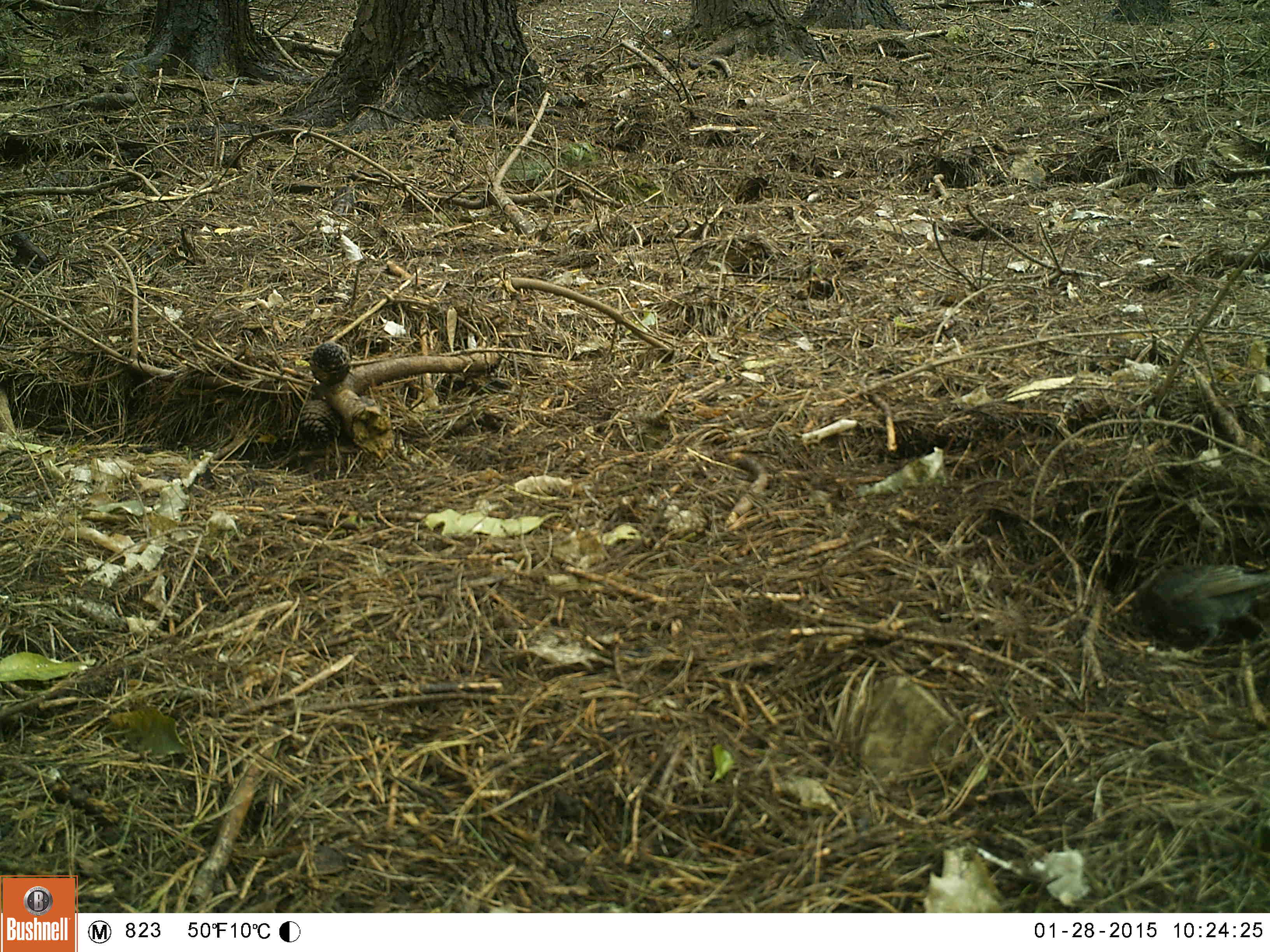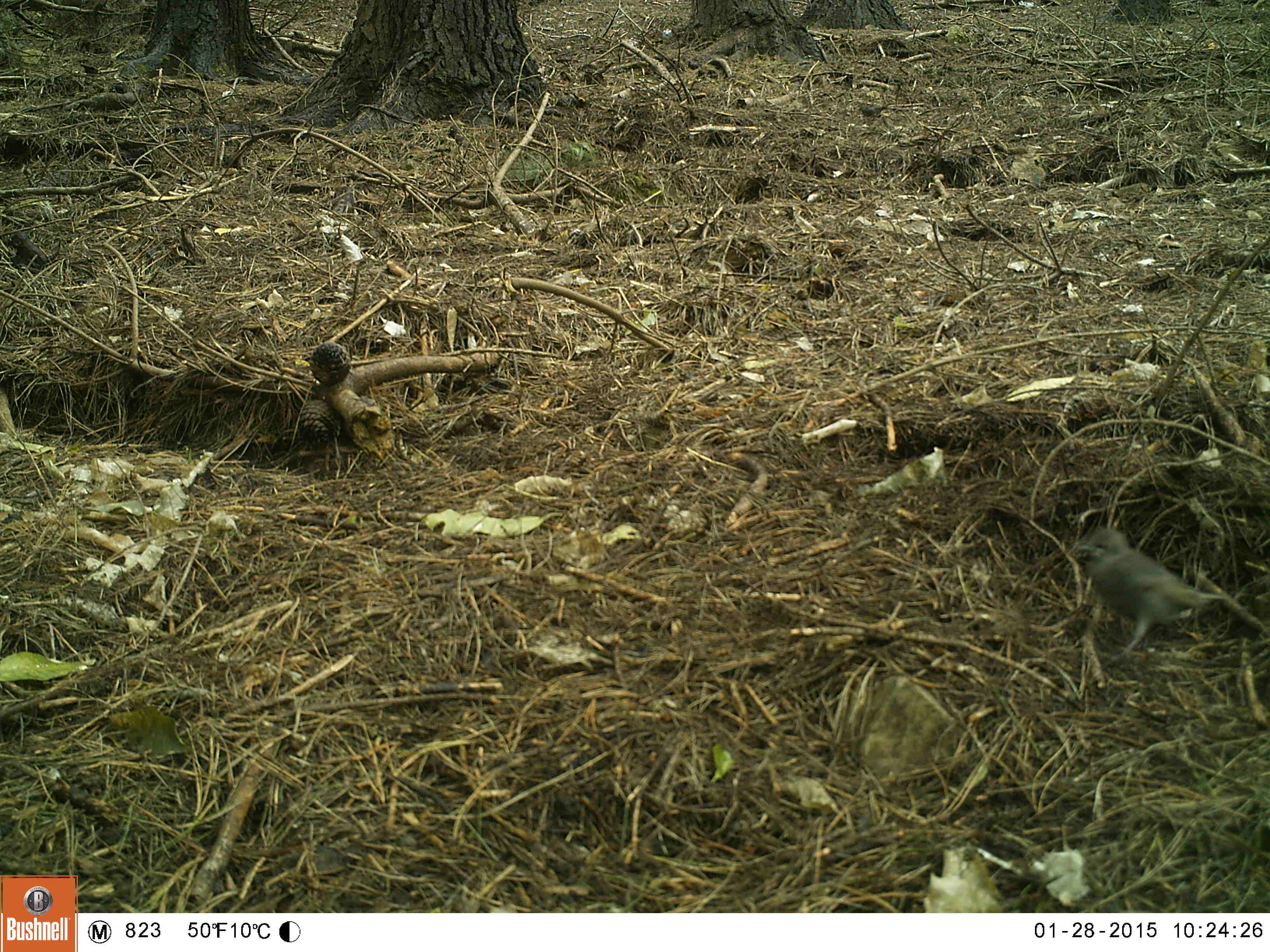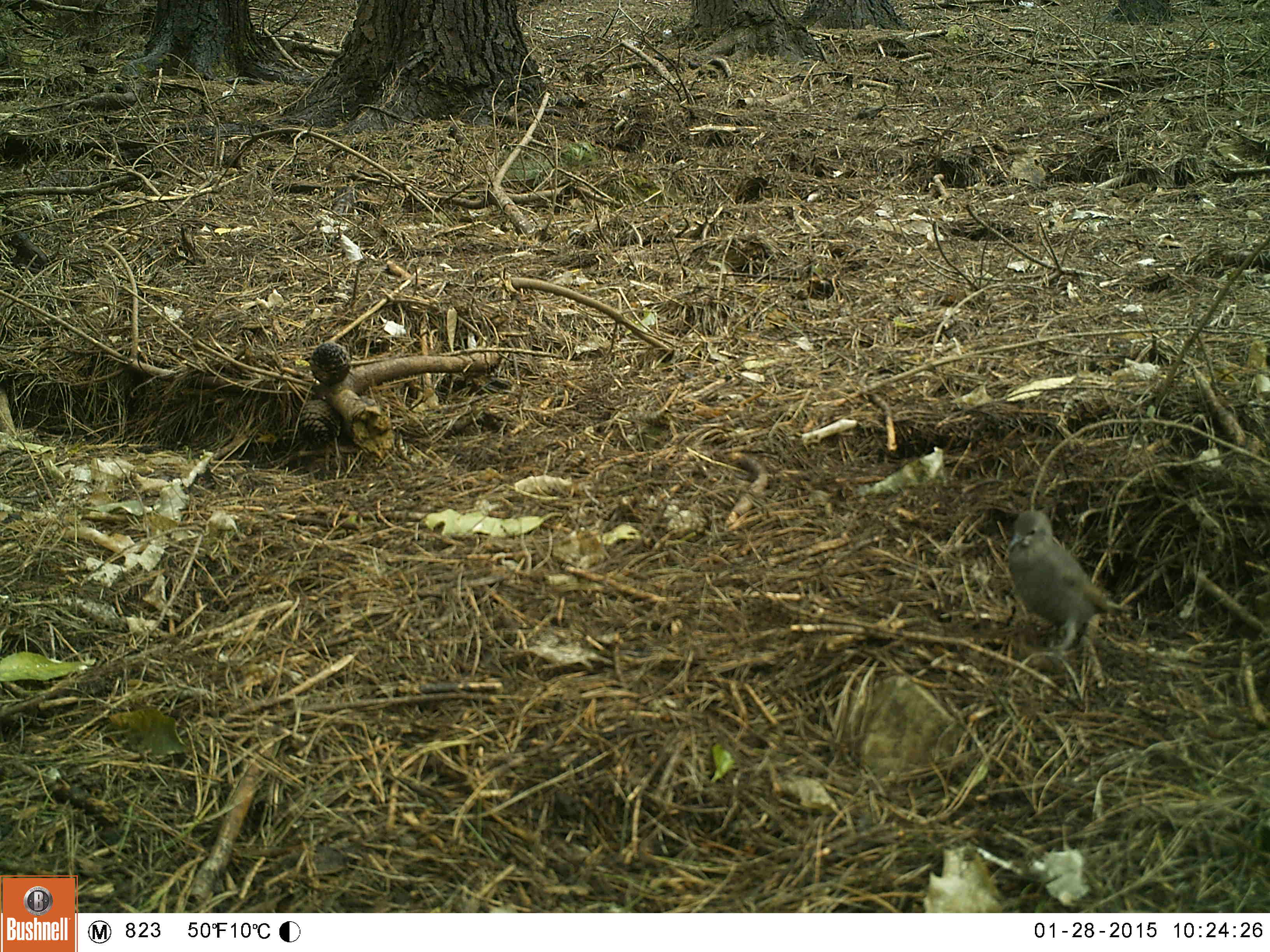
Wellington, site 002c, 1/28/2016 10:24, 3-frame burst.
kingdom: Animalia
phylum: Chordata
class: Aves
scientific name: Aves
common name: bird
Bird (Aves).